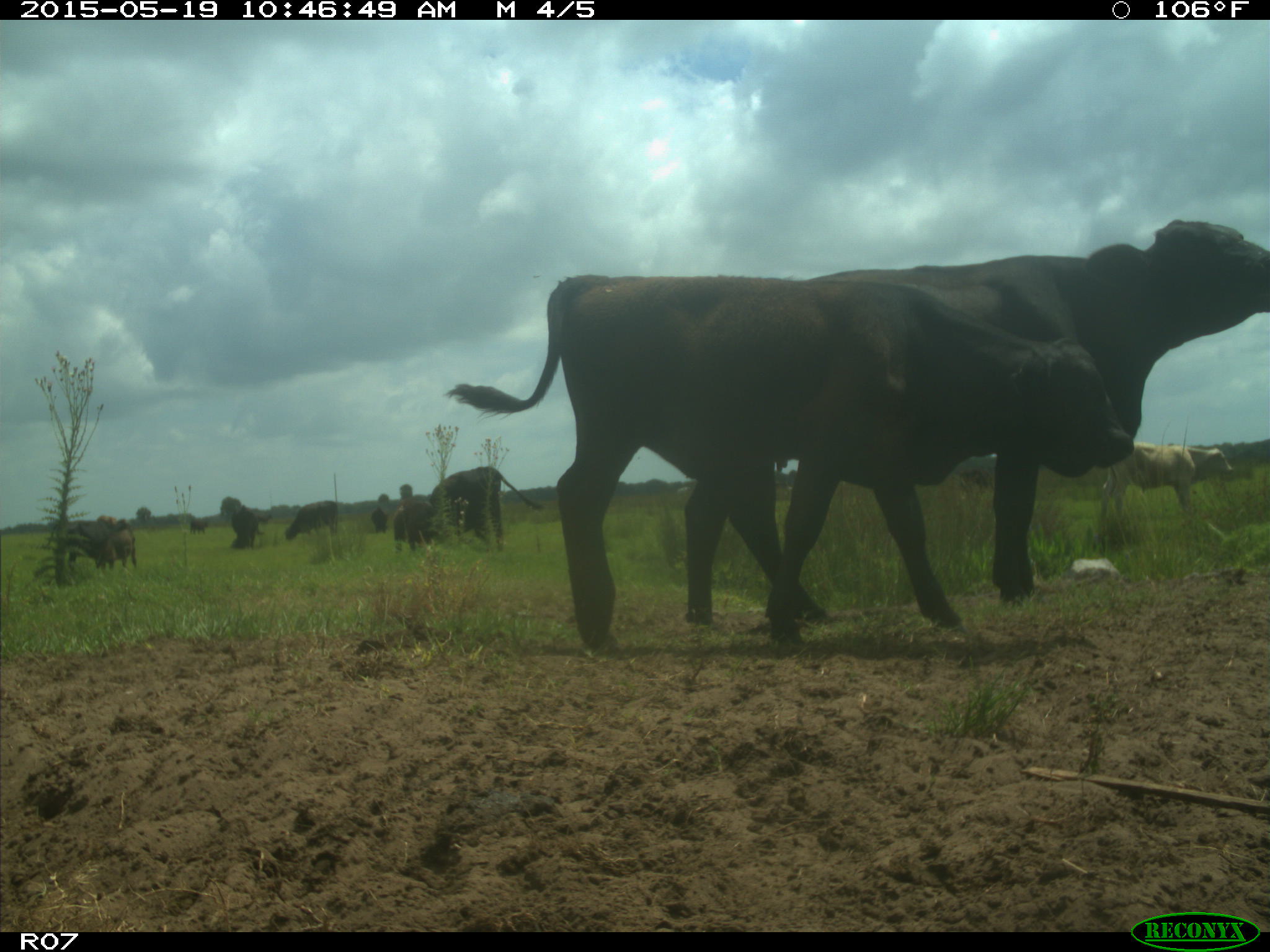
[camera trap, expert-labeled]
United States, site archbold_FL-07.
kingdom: Animalia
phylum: Chordata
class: Mammalia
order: Artiodactyla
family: Bovidae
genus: Bos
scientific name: Bos taurus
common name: domestic cow